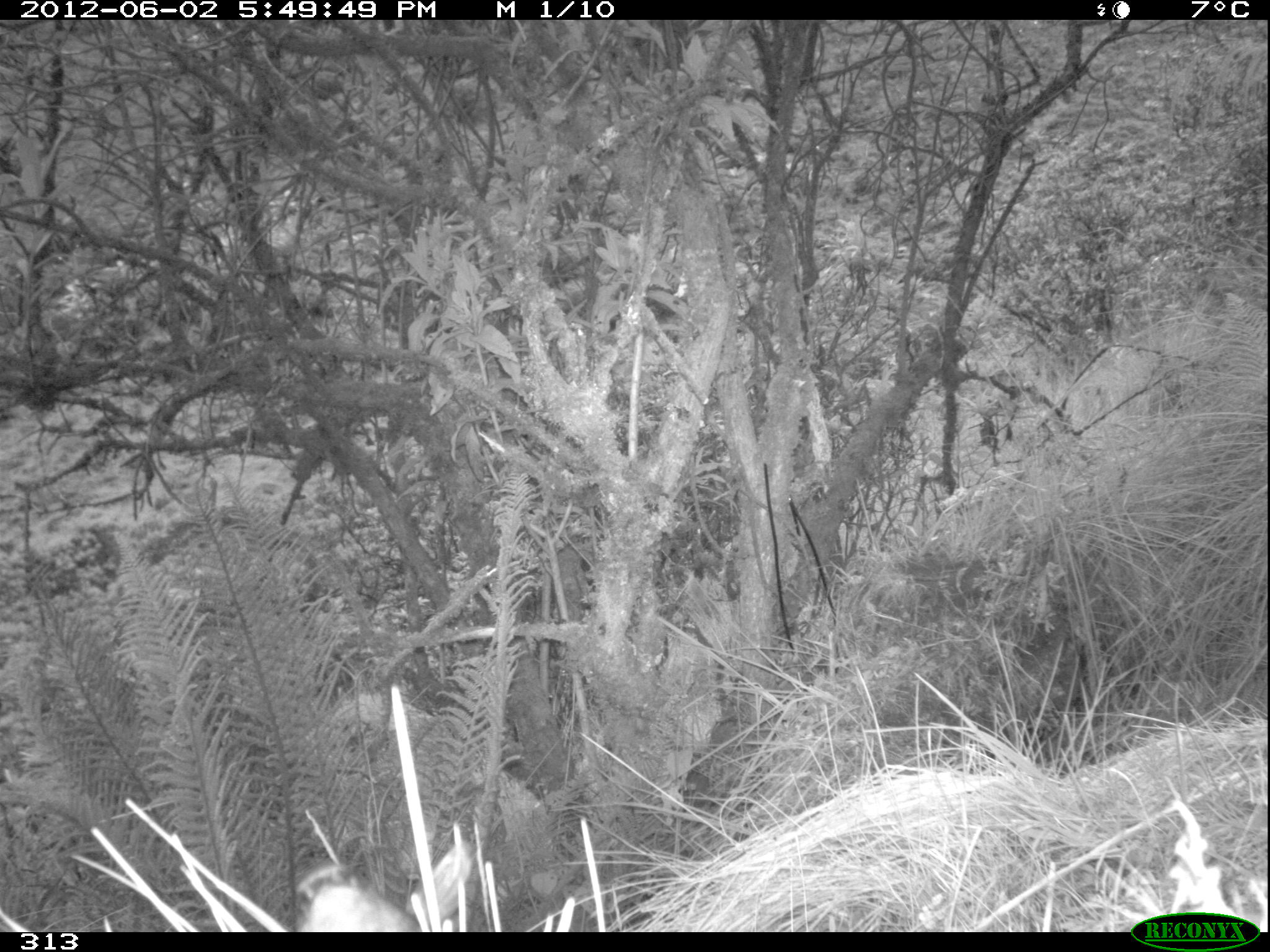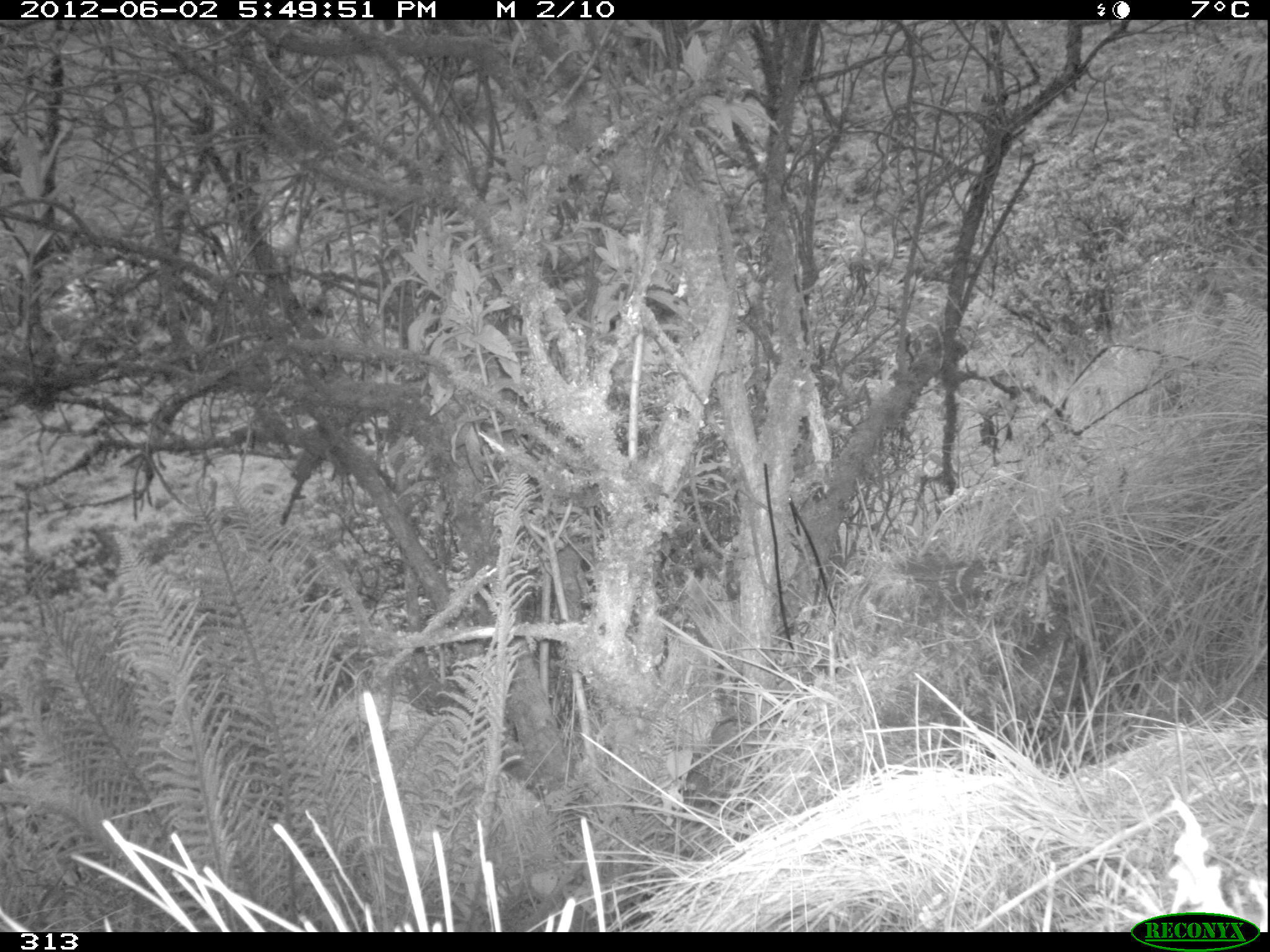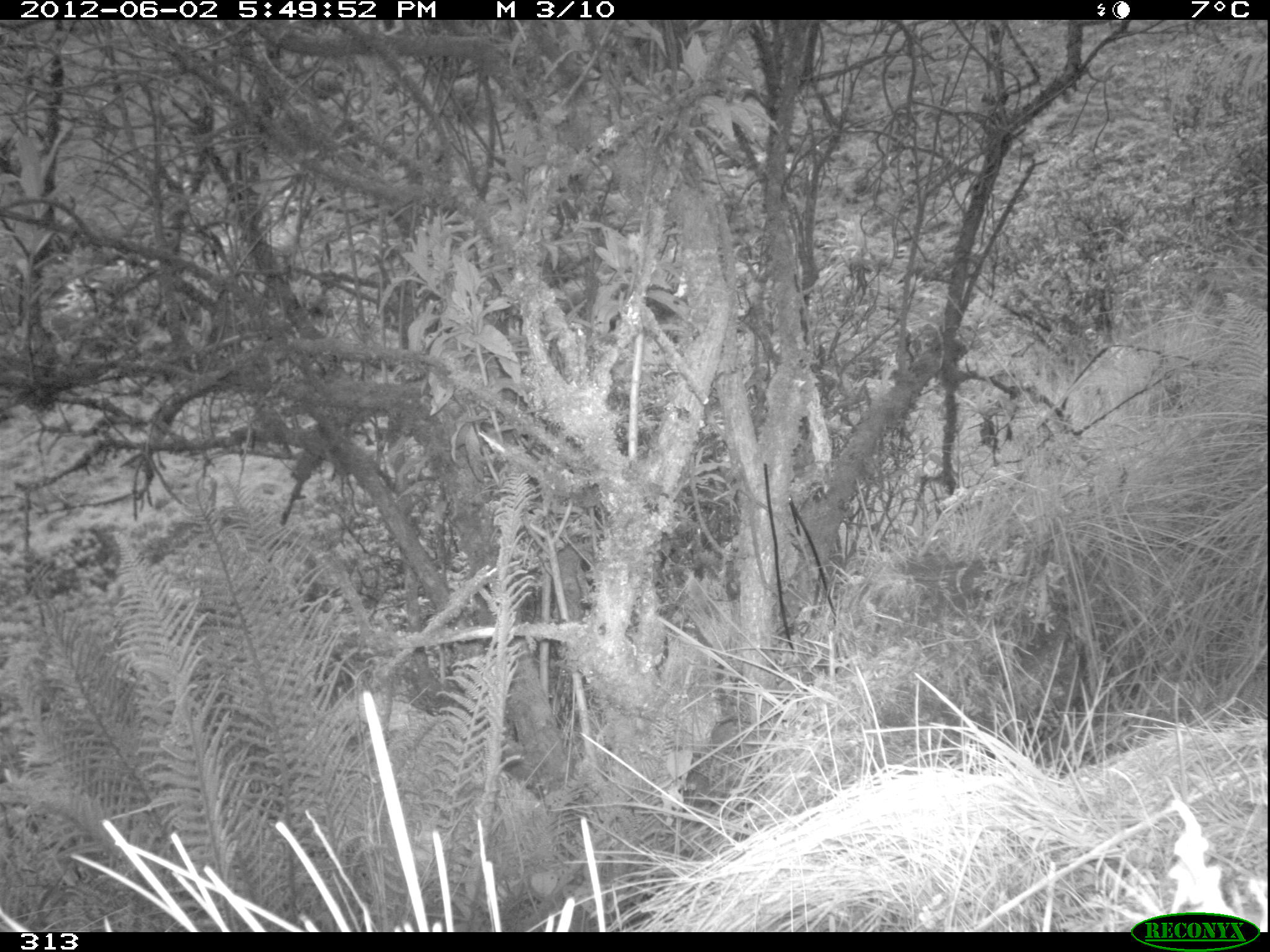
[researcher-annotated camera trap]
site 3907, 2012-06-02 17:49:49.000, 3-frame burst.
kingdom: Animalia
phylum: Chordata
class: Aves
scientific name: Aves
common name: bird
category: unknown bird